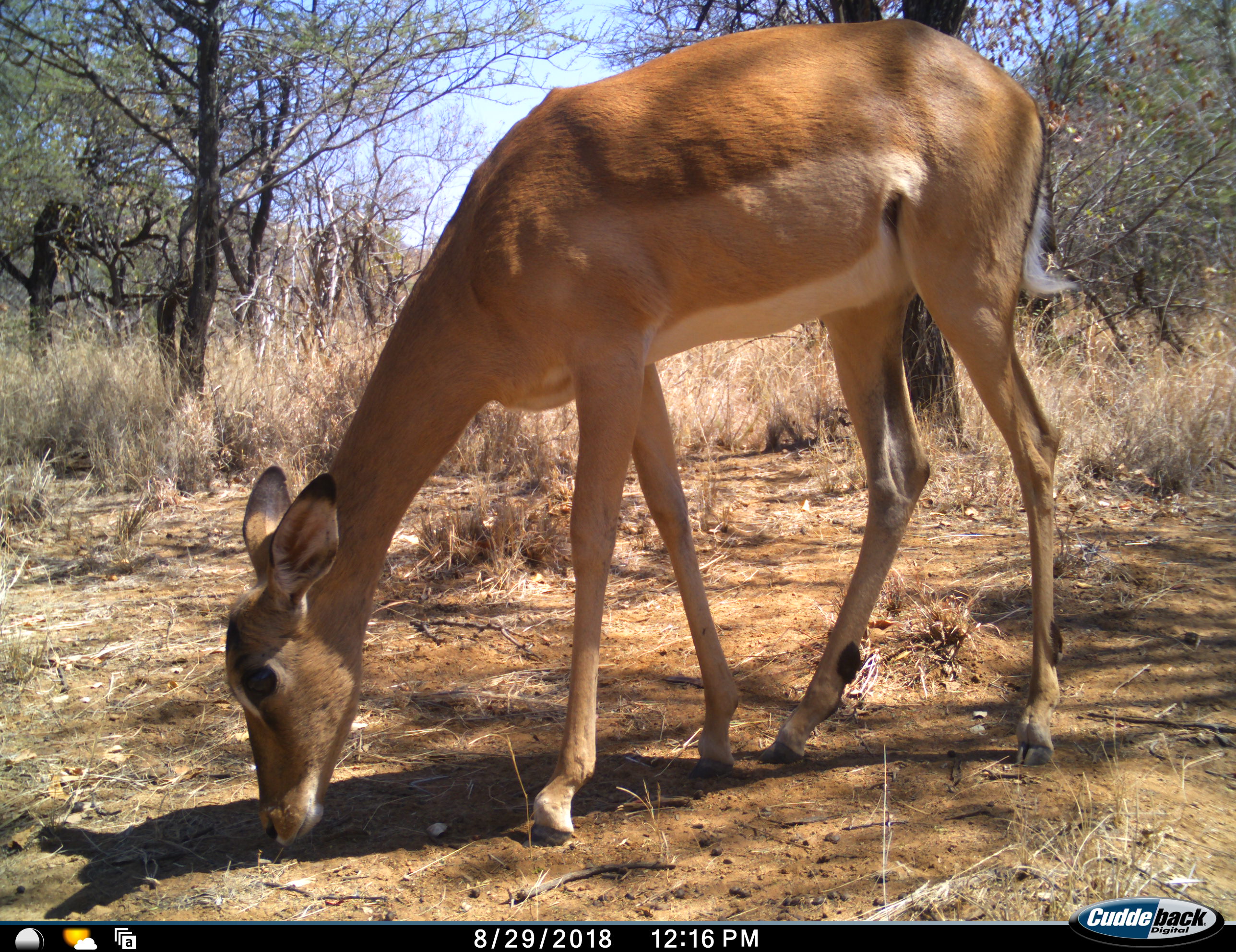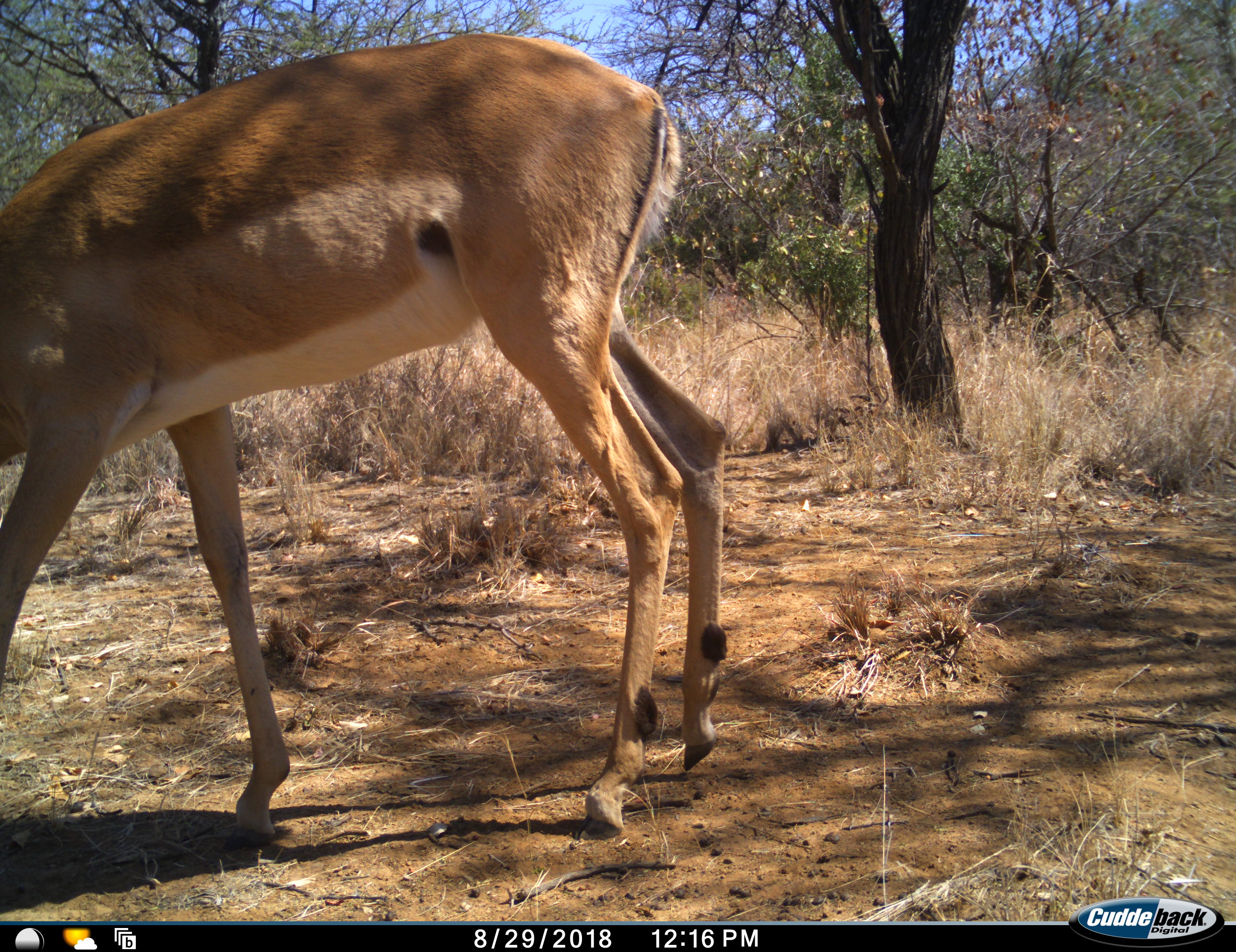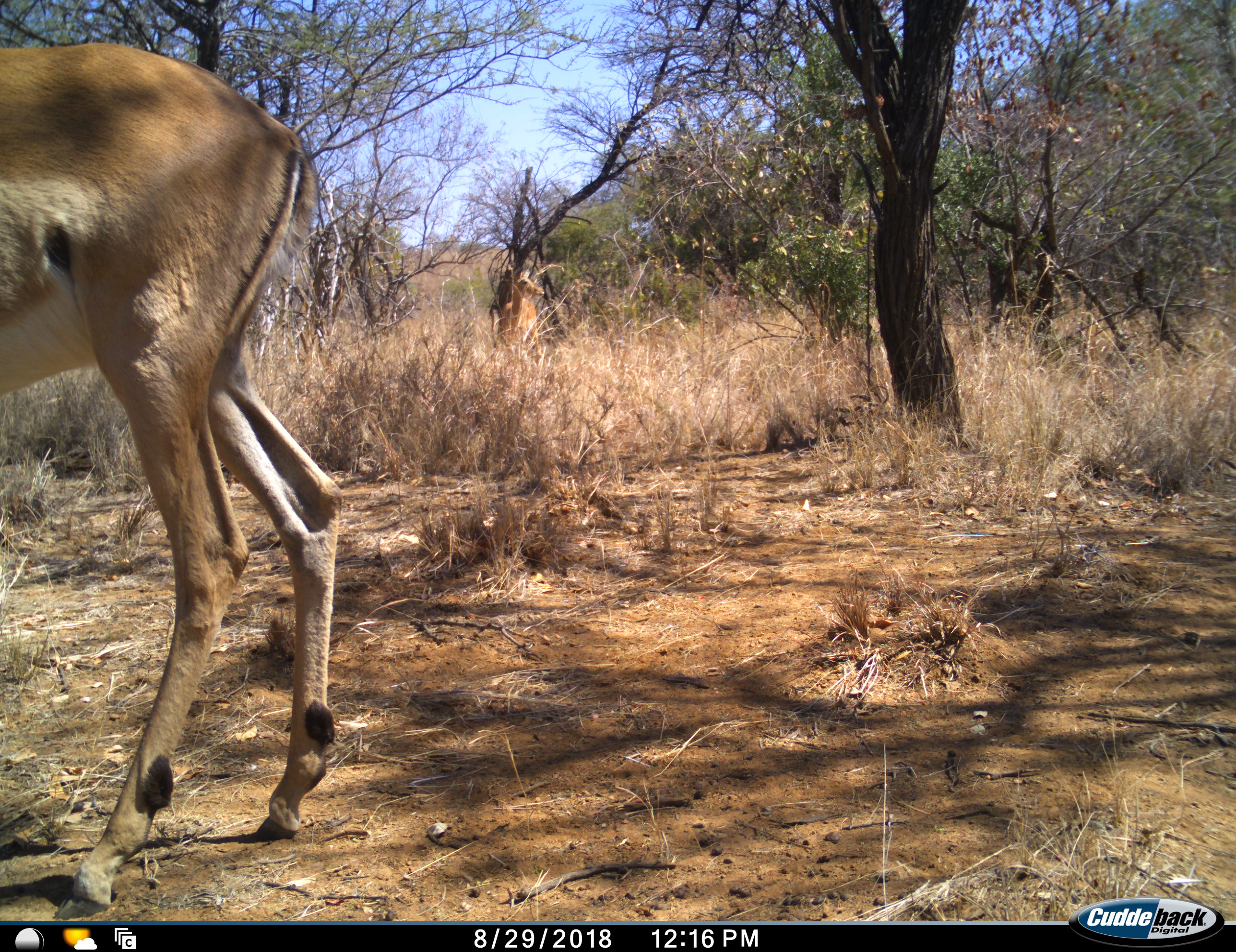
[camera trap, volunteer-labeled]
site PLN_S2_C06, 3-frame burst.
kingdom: Animalia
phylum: Chordata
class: Mammalia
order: Artiodactyla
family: Bovidae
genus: Aepyceros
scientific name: Aepyceros melampus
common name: impala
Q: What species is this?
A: Impala (Aepyceros melampus).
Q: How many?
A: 2.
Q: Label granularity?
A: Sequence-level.